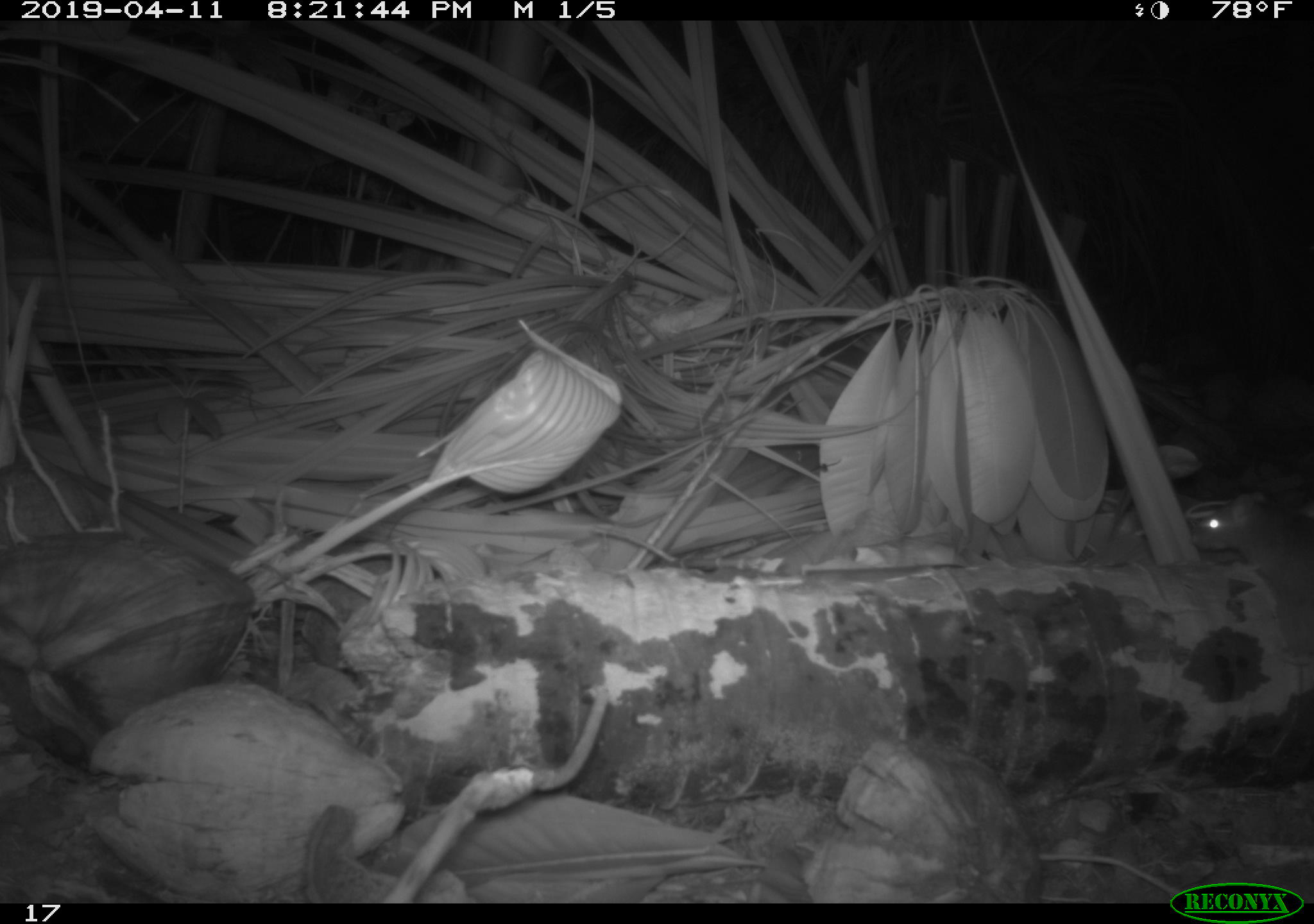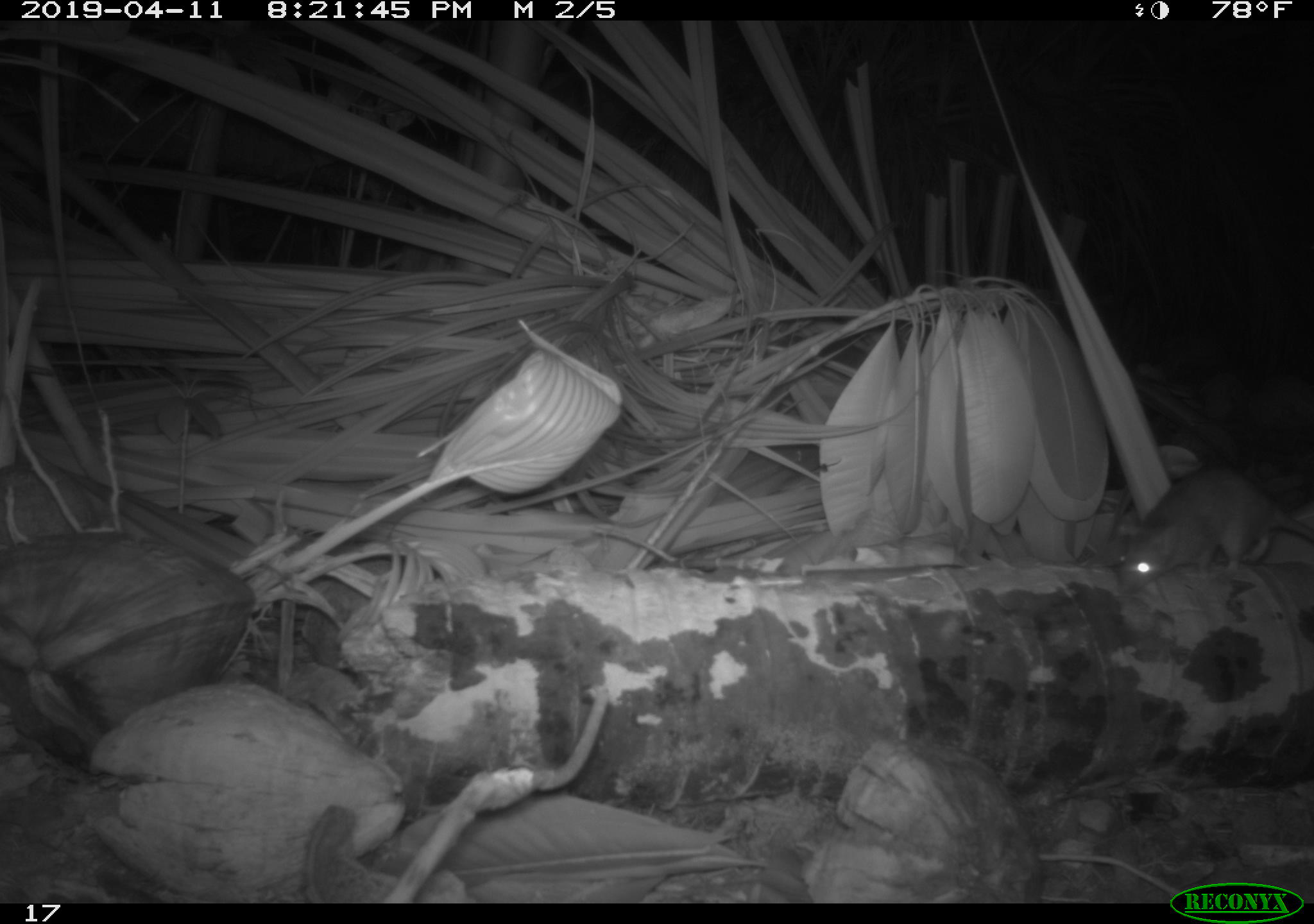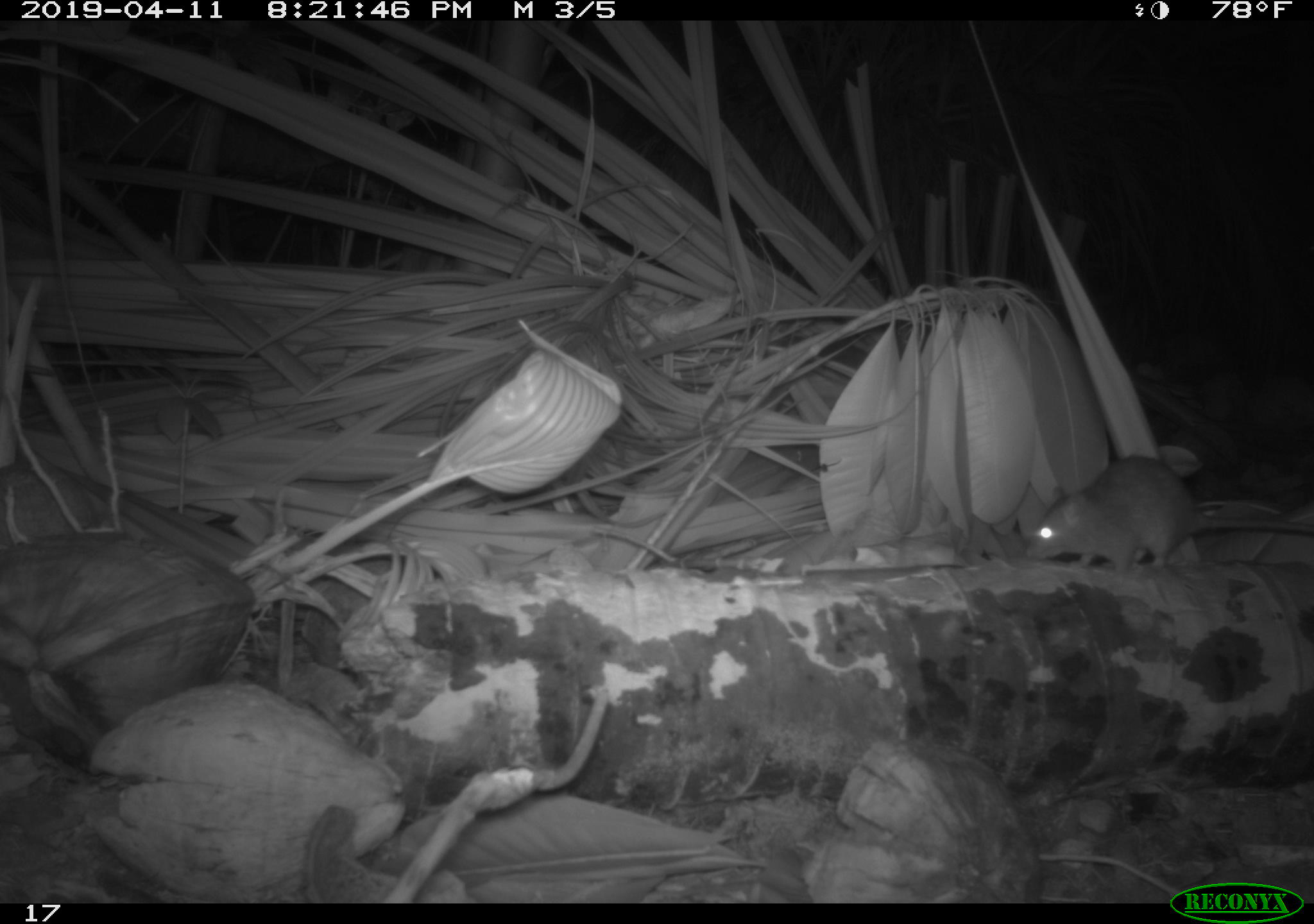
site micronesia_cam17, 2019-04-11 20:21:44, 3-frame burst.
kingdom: Animalia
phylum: Chordata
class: Mammalia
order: Rodentia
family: Muridae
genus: Rattus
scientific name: Rattus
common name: rat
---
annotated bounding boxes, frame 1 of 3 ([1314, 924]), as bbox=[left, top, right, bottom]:
rat: bbox=[1186, 488, 1313, 704]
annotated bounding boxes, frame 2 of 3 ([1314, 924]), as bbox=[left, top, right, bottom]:
rat: bbox=[1115, 466, 1314, 588]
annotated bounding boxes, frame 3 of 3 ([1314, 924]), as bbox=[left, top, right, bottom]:
rat: bbox=[1018, 454, 1309, 574]